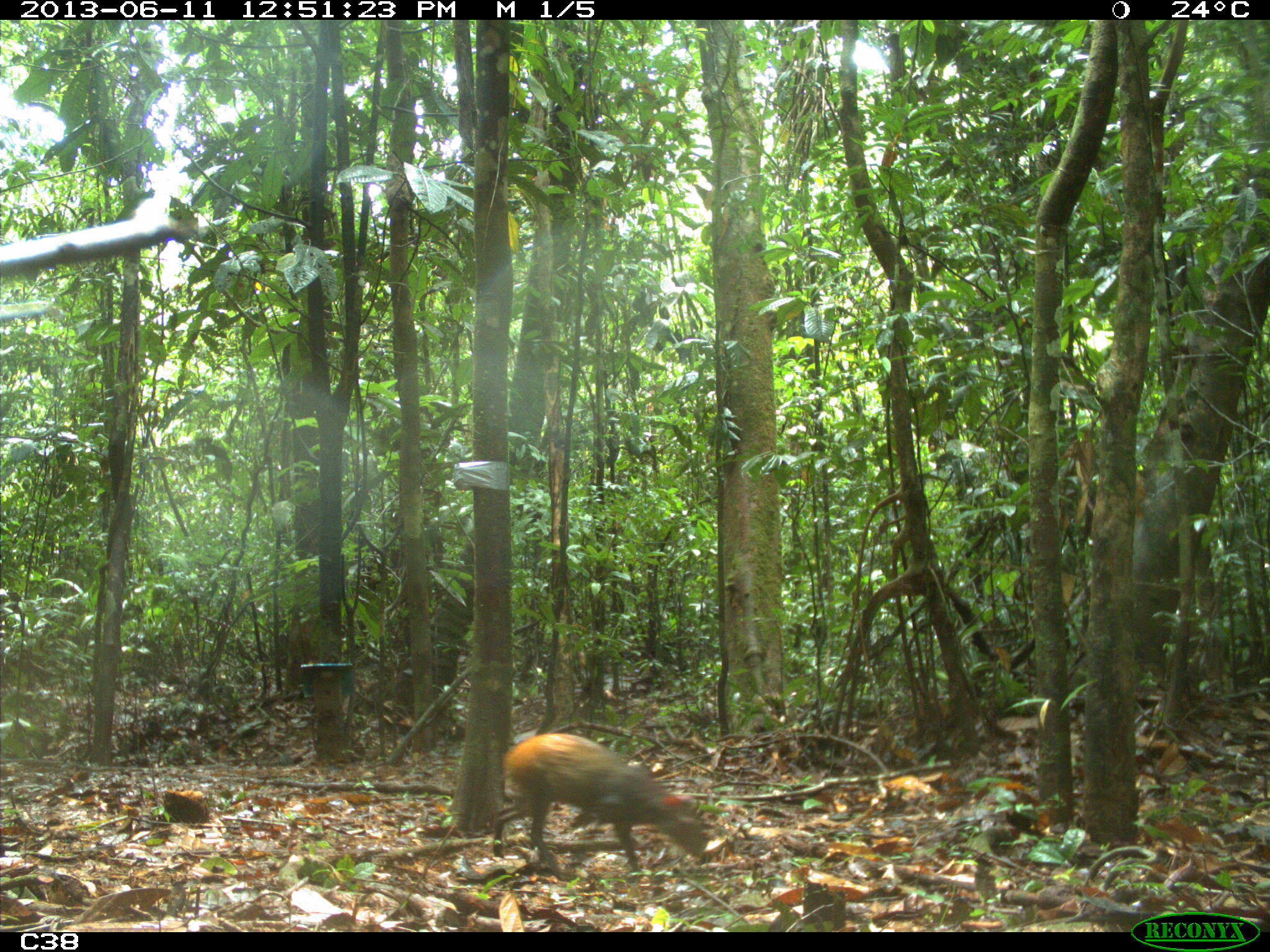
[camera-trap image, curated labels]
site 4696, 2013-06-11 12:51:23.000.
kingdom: Animalia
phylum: Chordata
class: Mammalia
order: Rodentia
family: Dasyproctidae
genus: Dasyprocta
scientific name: Dasyprocta leporina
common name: red-rumped agouti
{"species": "Dasyprocta leporina (red-rumped agouti)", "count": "1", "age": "adult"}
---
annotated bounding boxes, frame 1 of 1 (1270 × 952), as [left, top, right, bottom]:
dasyprocta leporina: [490, 732, 710, 878]